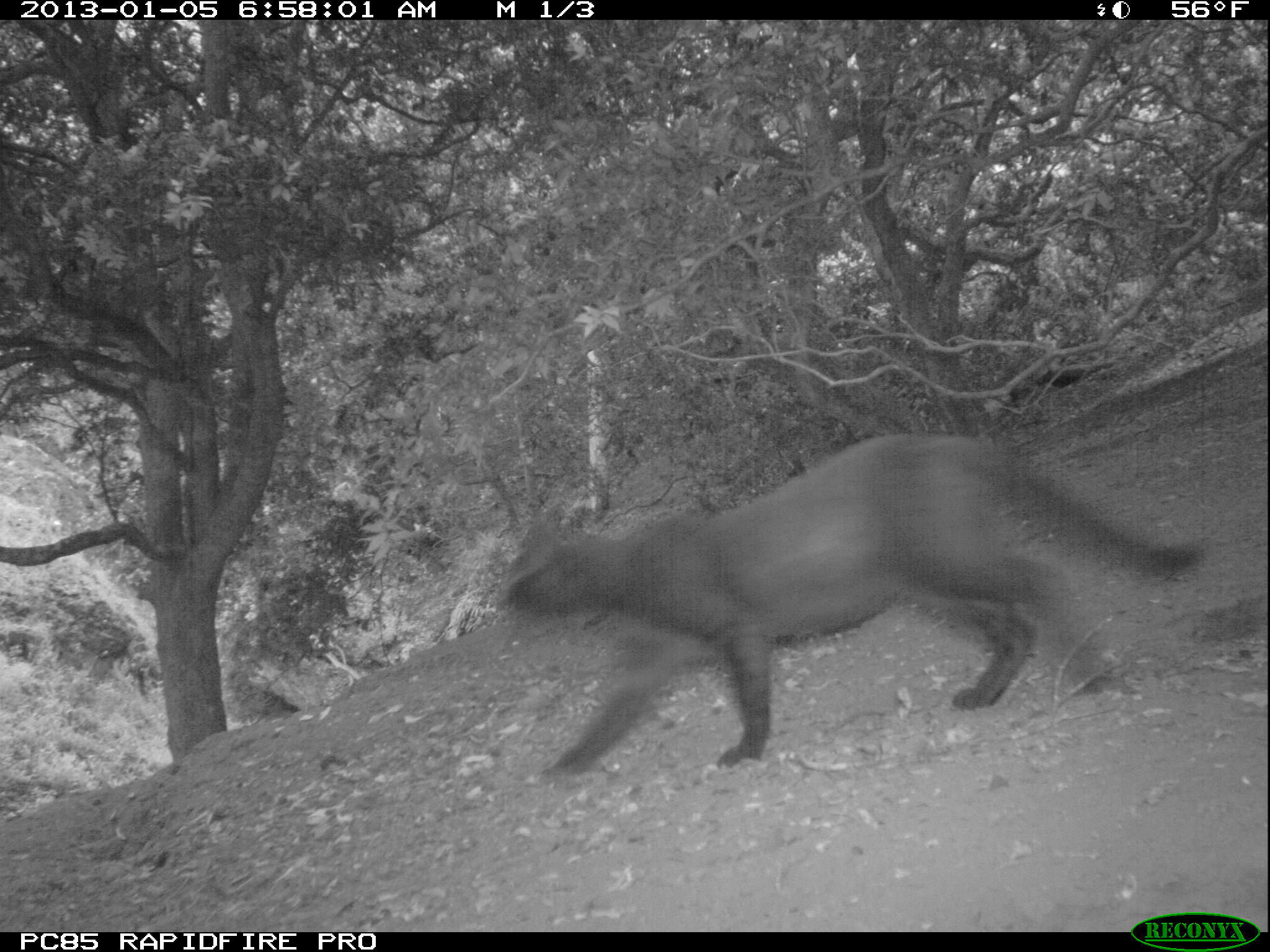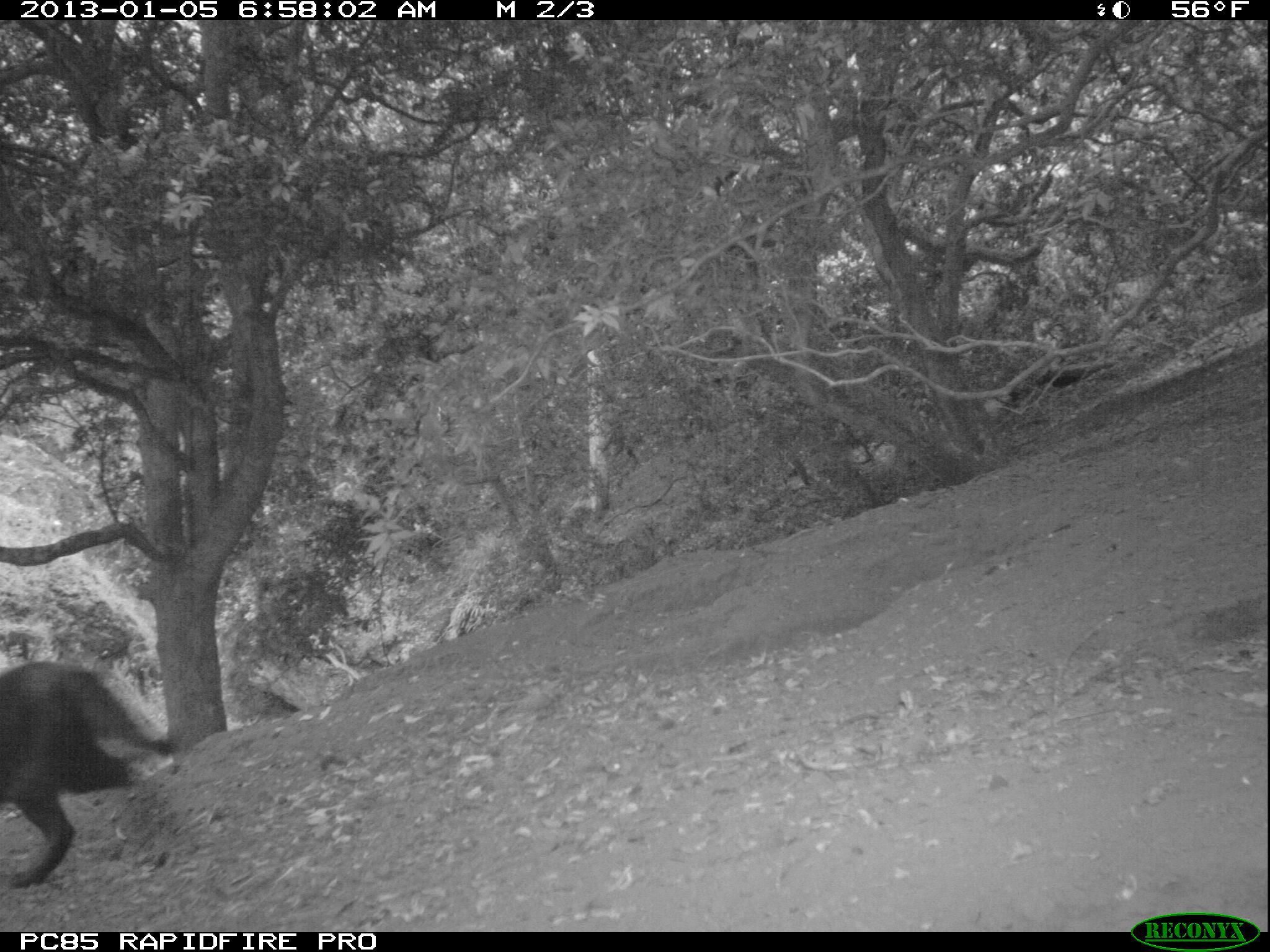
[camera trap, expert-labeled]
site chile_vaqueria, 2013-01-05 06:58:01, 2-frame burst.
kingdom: Animalia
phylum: Chordata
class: Mammalia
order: Carnivora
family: Felidae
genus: Felis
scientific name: Felis catus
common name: cat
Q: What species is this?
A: Cat (Felis catus).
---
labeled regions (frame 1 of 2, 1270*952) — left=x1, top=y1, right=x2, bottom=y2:
cat: left=495, top=433, right=1203, bottom=779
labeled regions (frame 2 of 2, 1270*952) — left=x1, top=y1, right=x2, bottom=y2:
cat: left=0, top=653, right=191, bottom=893